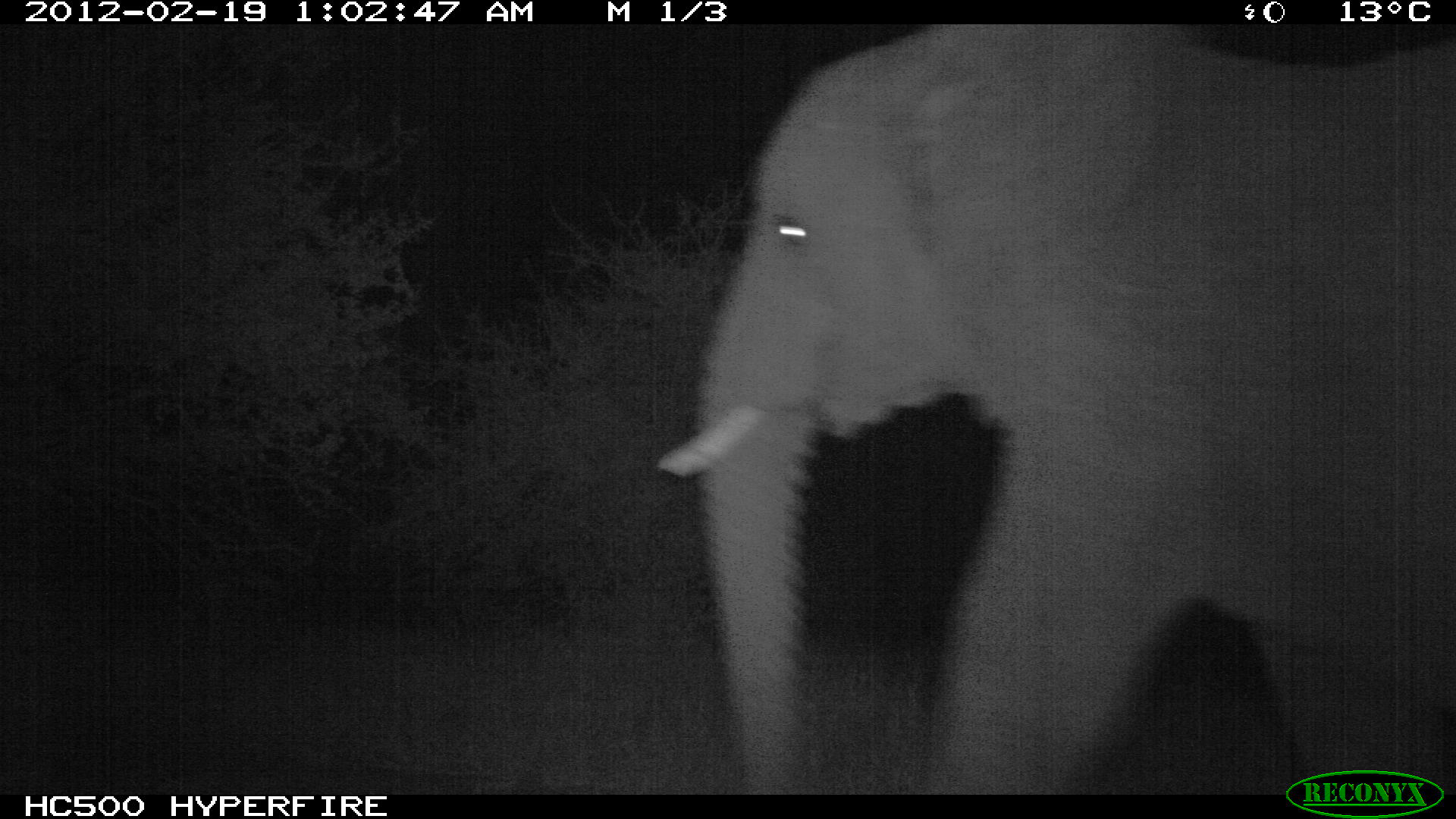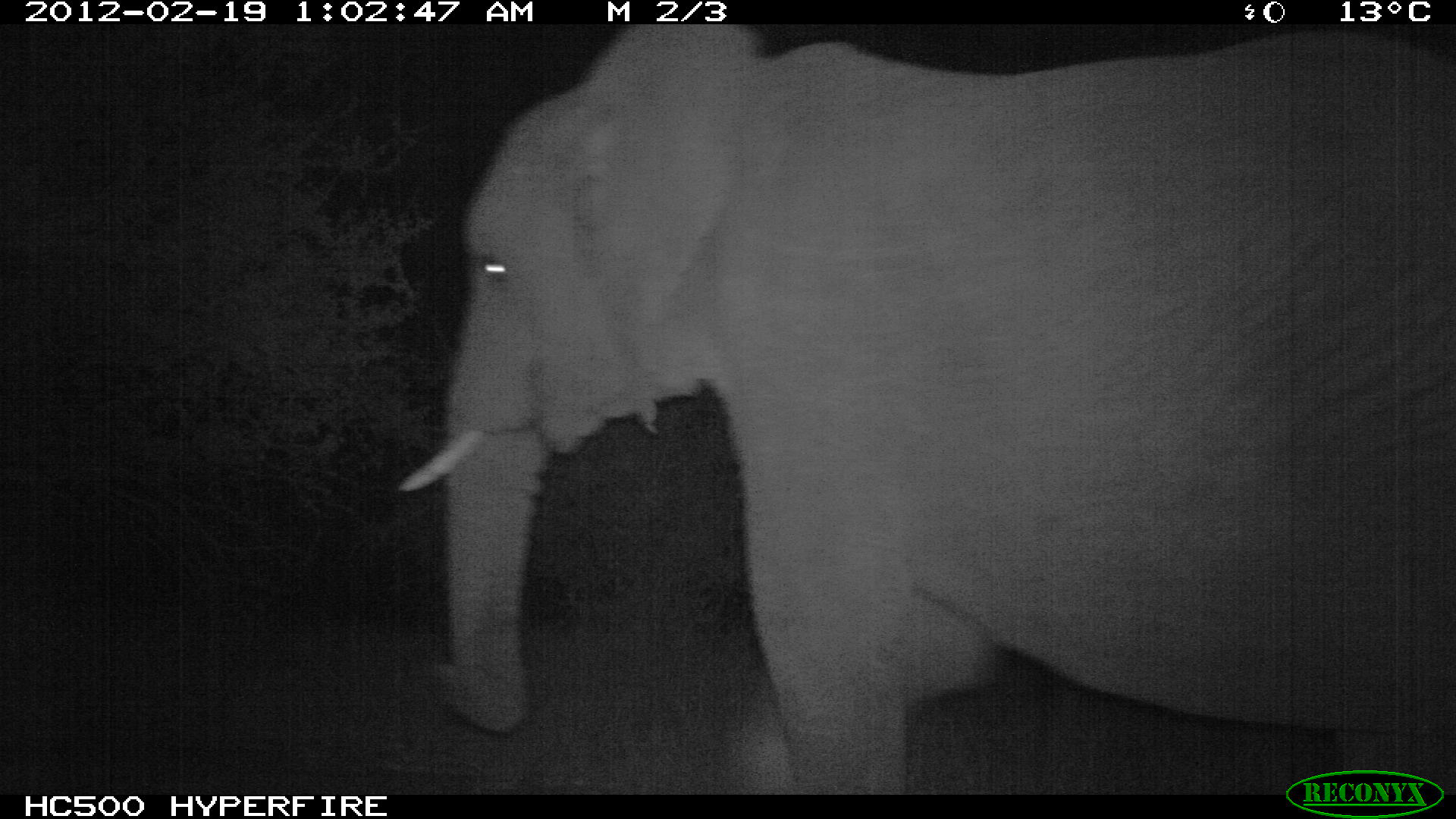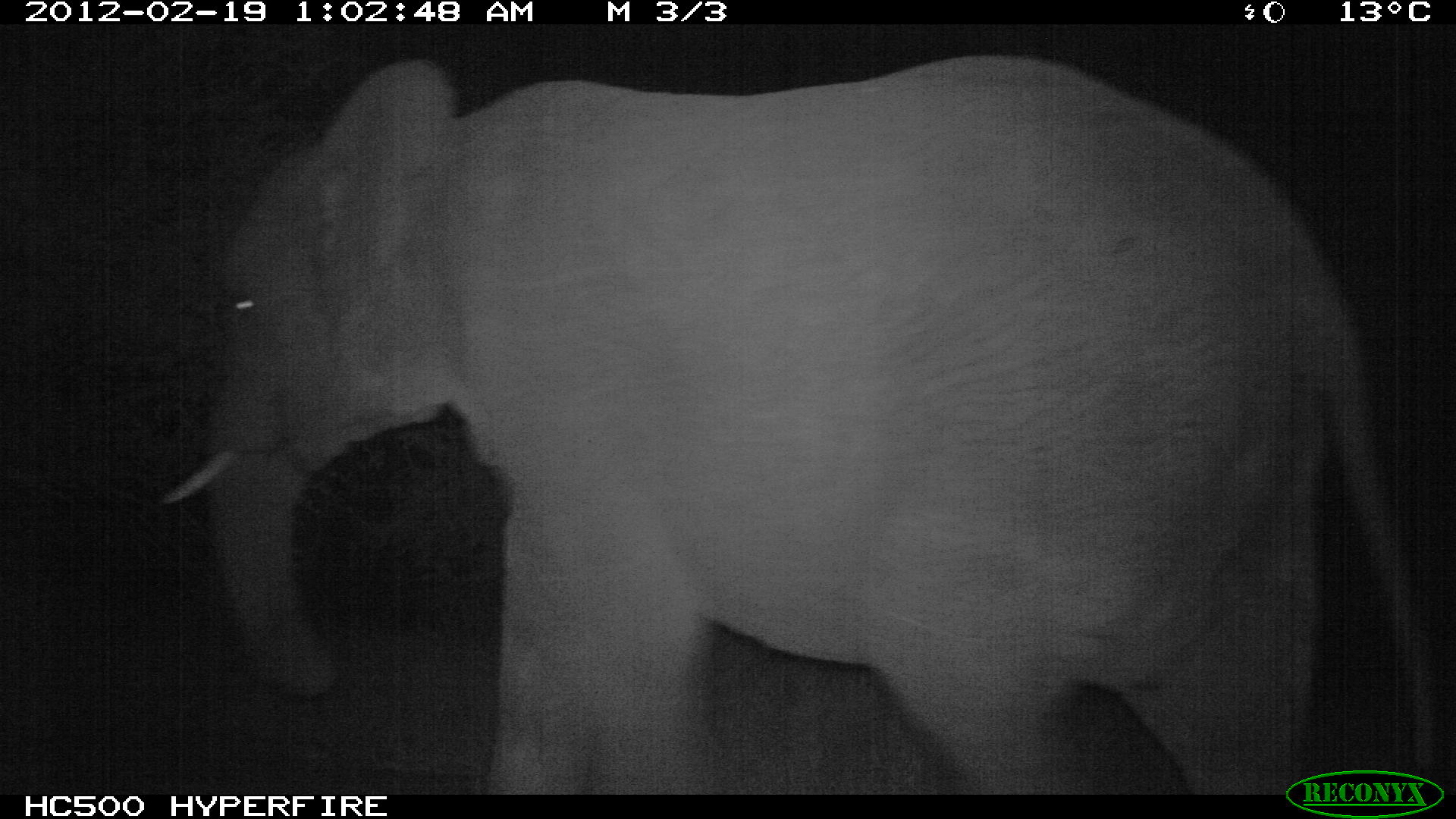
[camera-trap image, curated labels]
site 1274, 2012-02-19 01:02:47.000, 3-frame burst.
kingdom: Animalia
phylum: Chordata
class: Mammalia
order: Proboscidea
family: Elephantidae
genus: Loxodonta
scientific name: Loxodonta africana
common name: african bush elephant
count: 1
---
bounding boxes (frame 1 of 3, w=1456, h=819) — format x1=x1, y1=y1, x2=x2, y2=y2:
loxodonta africana: x1=648, y1=21, x2=1456, y2=792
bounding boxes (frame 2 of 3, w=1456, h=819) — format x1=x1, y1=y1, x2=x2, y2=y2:
loxodonta africana: x1=390, y1=21, x2=1456, y2=794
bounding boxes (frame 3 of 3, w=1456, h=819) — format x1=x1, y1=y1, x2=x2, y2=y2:
loxodonta africana: x1=148, y1=50, x2=1438, y2=791